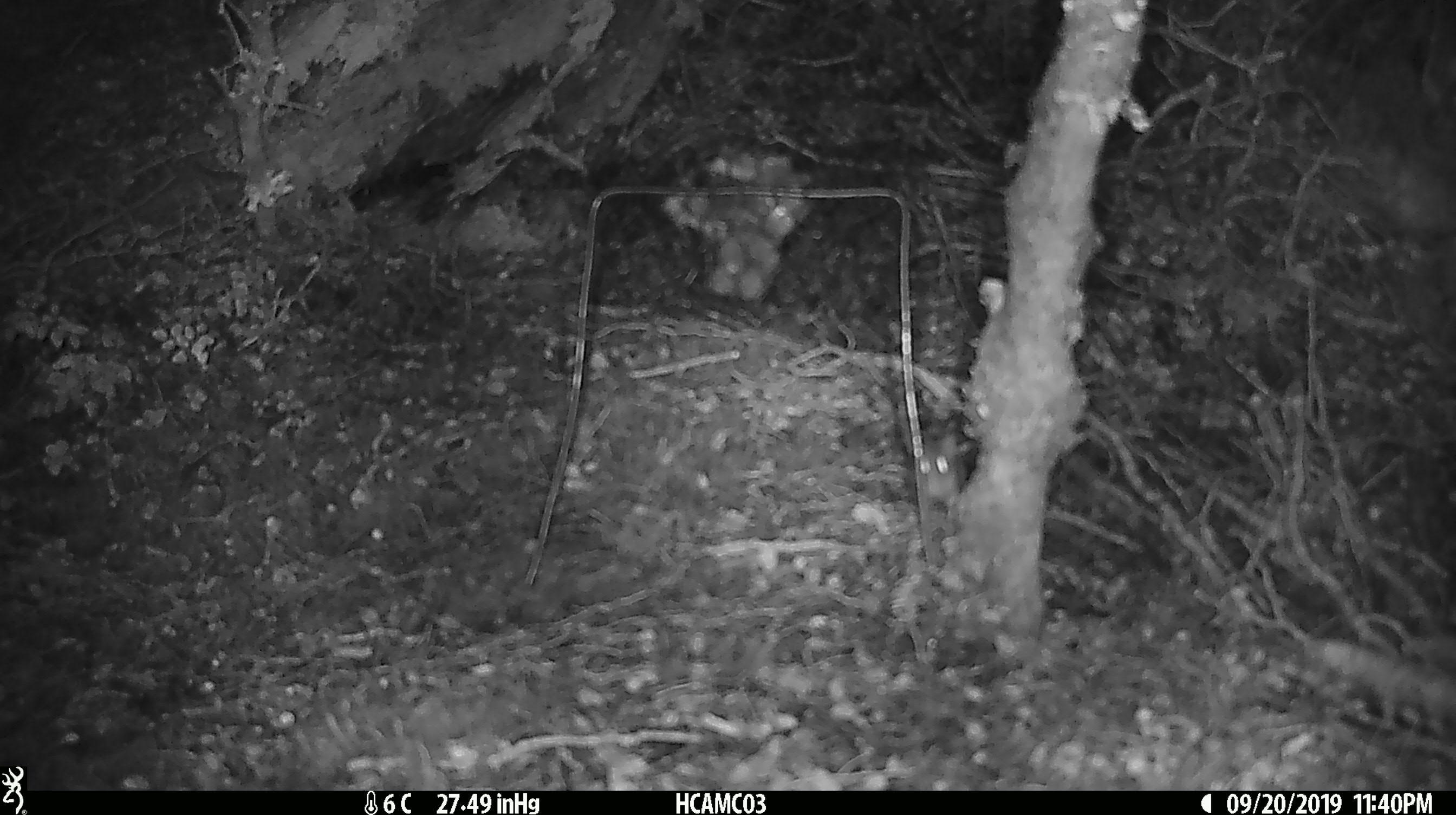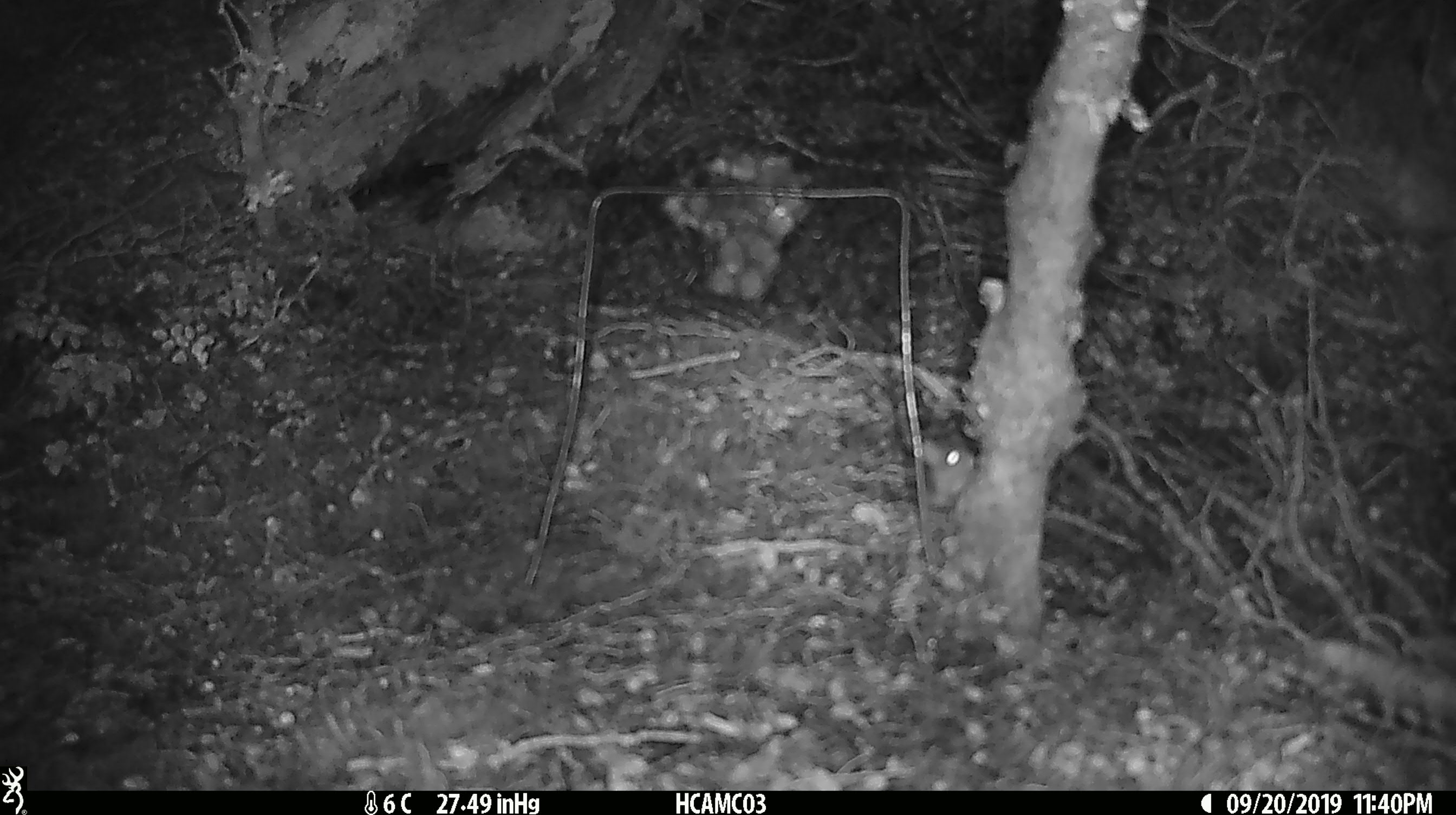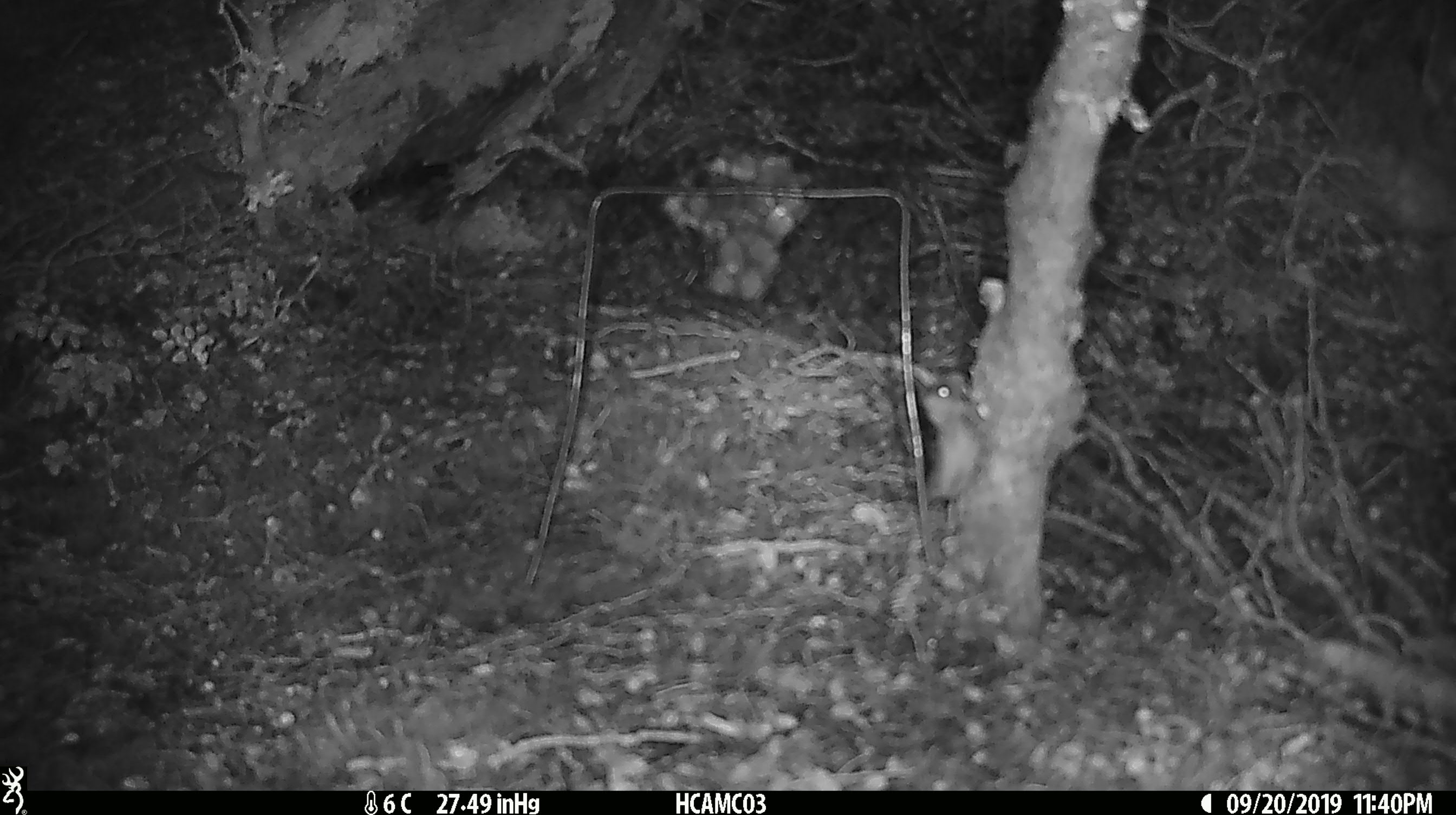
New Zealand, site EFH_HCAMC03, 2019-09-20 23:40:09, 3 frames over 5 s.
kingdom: Animalia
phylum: Chordata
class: Mammalia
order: Rodentia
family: Muridae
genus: Mus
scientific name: Mus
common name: mouse